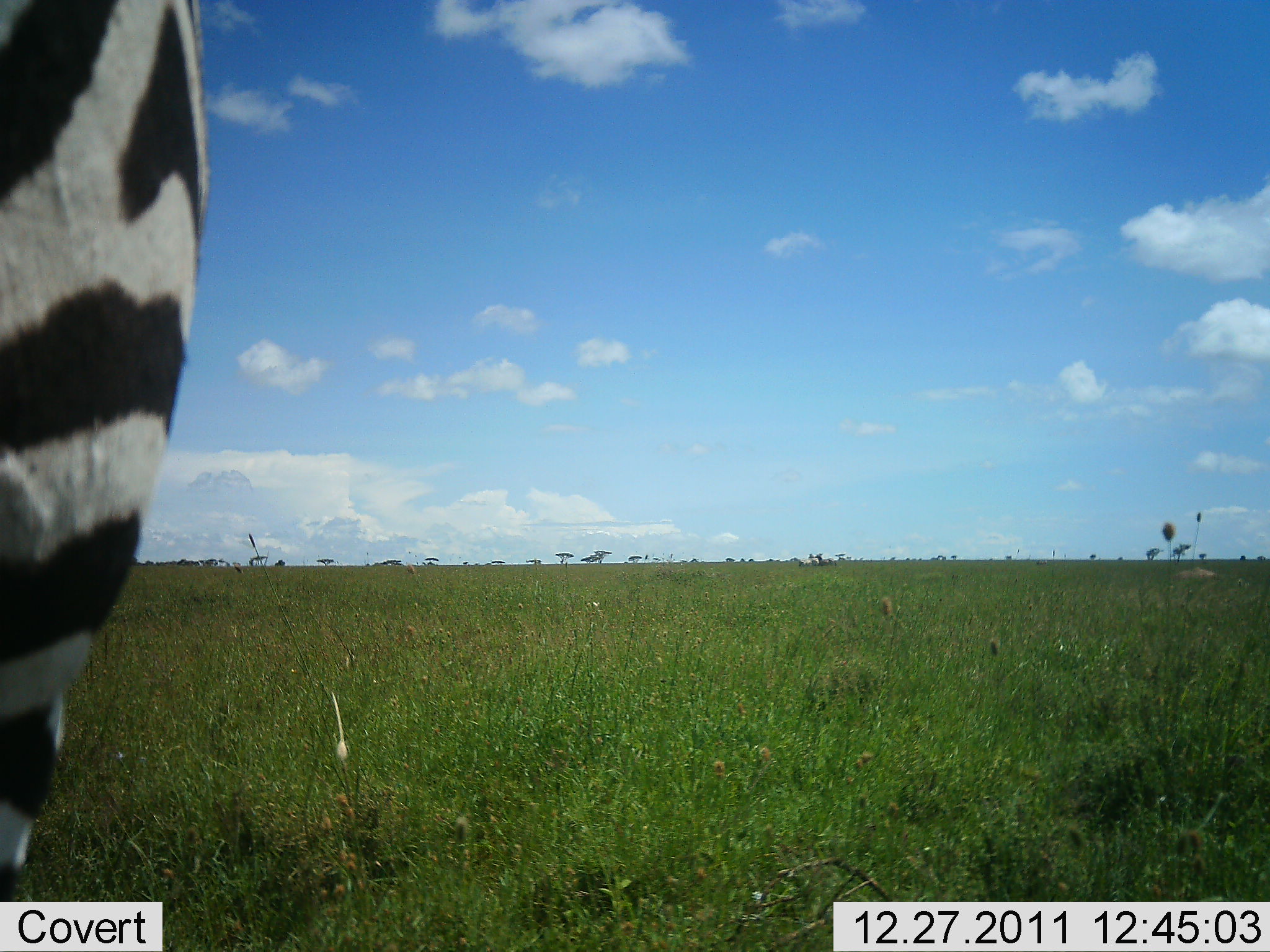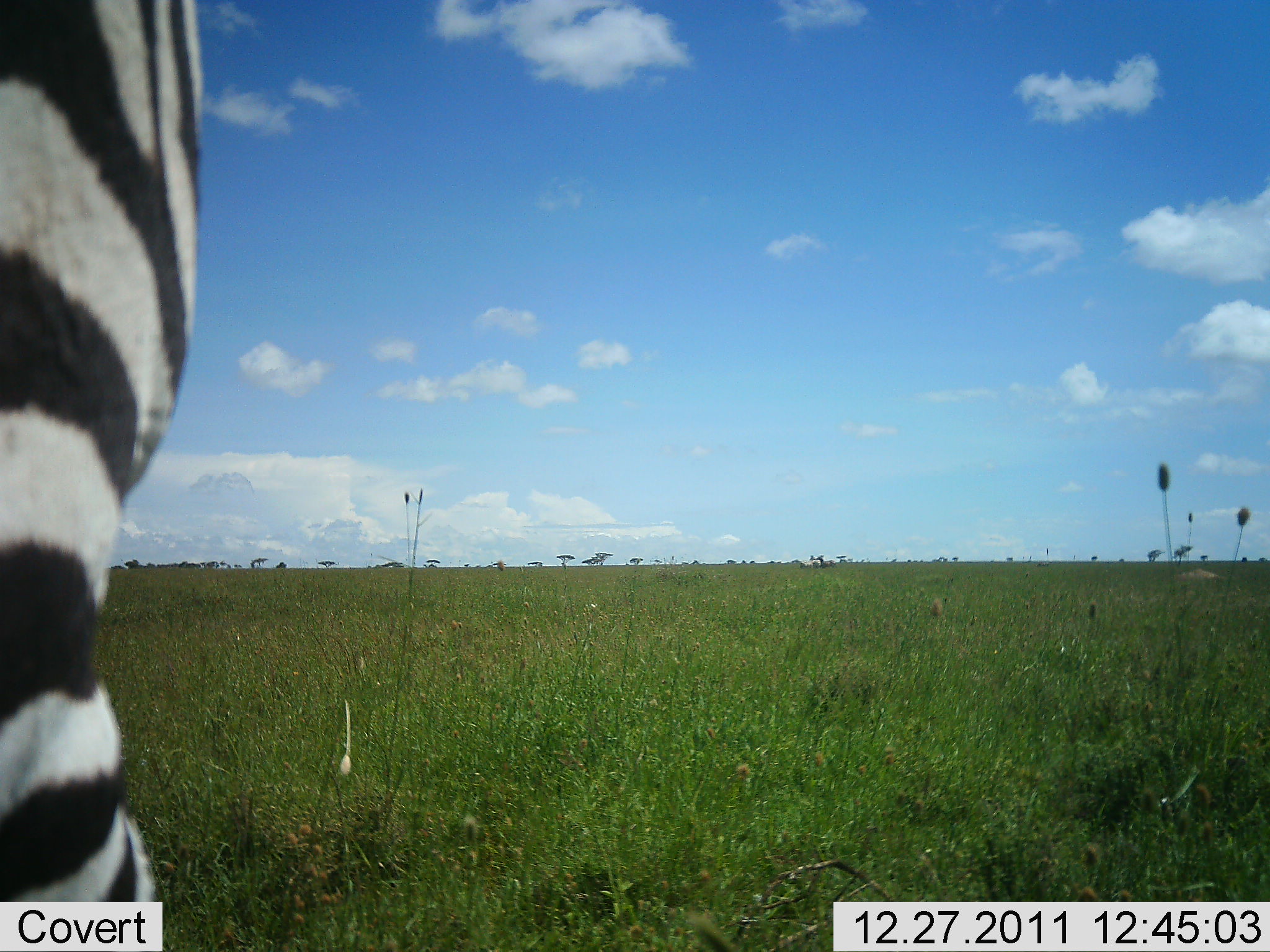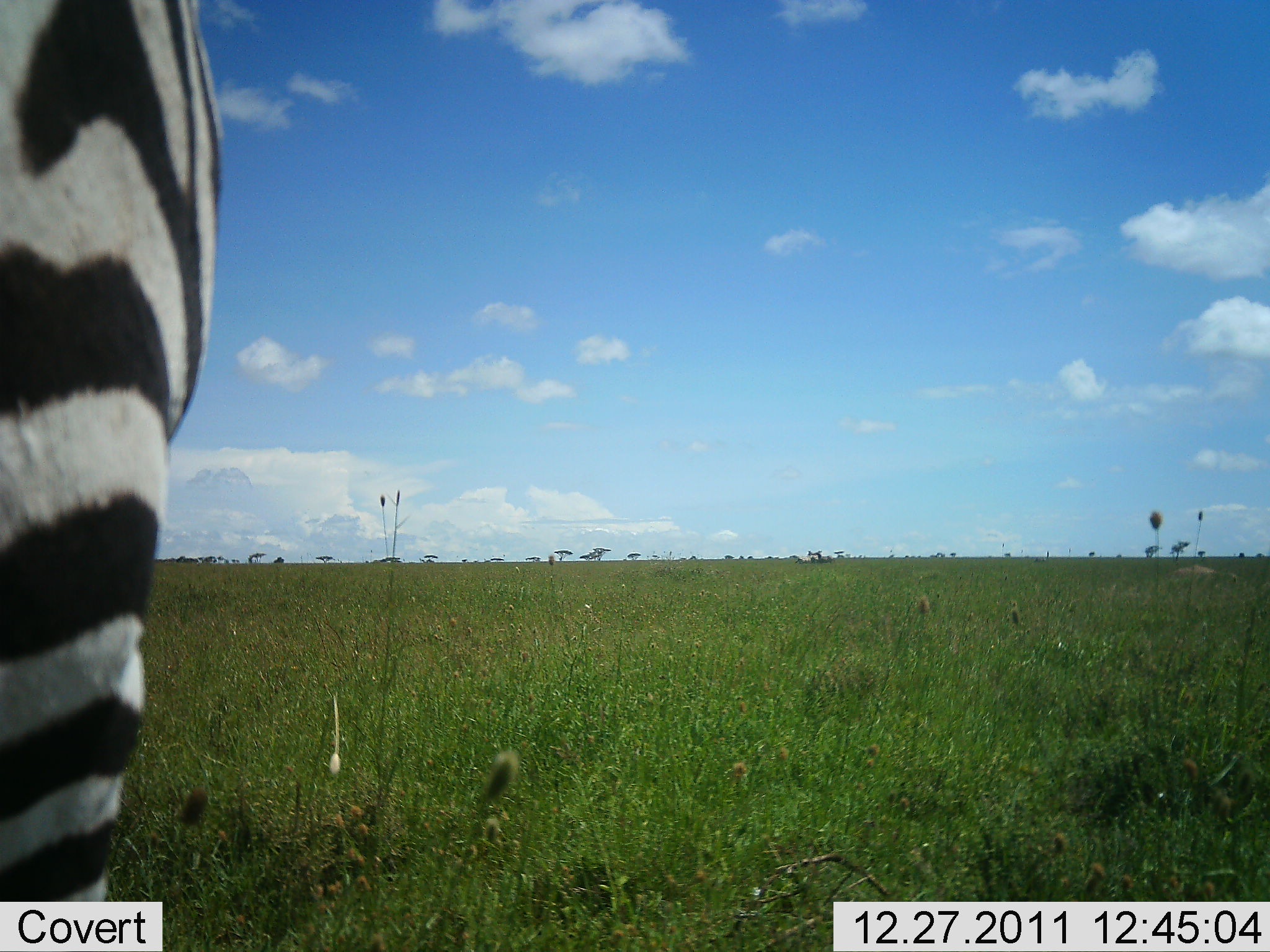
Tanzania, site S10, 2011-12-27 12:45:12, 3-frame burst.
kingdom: Animalia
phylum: Chordata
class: Mammalia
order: Perissodactyla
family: Equidae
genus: Equus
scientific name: Equus quagga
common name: plains zebra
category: zebra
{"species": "zebra (plains zebra) (Equus quagga)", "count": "1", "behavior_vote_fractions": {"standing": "85%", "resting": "0%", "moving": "8%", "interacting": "0%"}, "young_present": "0%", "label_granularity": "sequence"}